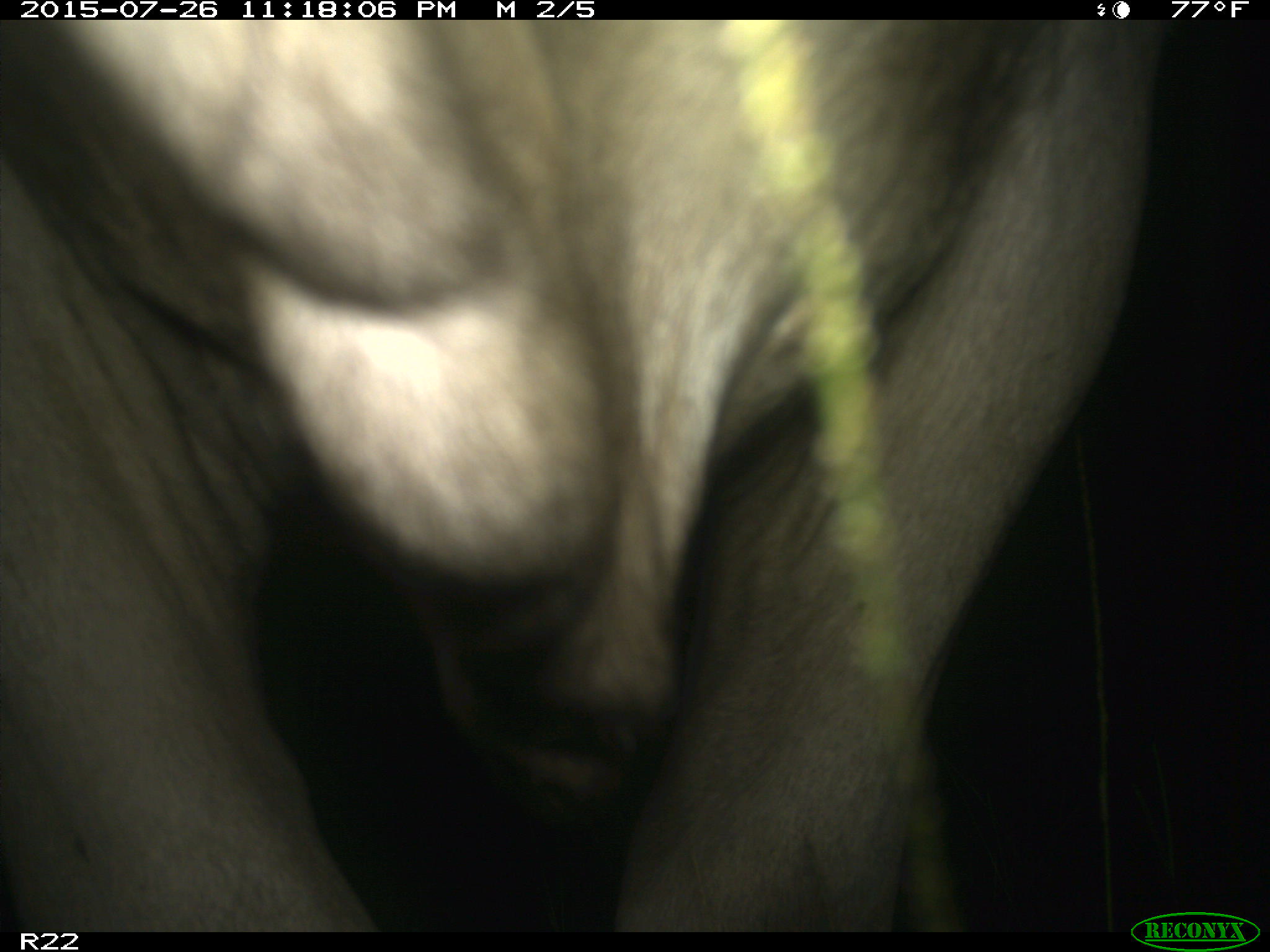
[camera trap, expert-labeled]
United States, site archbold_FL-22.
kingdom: Animalia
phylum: Chordata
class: Mammalia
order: Artiodactyla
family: Bovidae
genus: Bos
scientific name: Bos taurus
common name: domestic cow